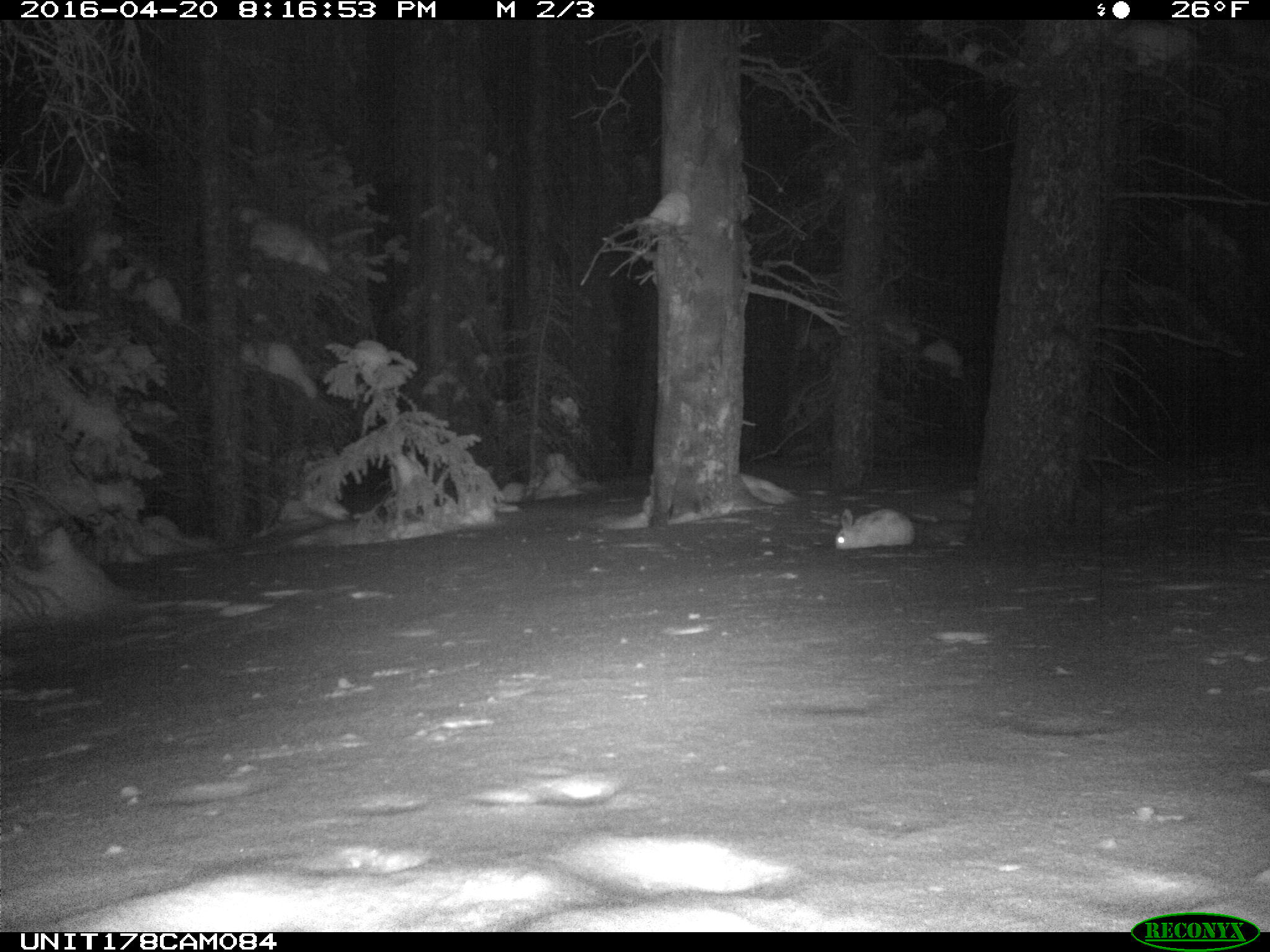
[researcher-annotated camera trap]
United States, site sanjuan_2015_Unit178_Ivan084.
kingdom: Animalia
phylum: Chordata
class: Mammalia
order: Lagomorpha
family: Leporidae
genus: Lepus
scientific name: Lepus americanus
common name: snowshoe hare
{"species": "Lepus americanus (snowshoe hare)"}